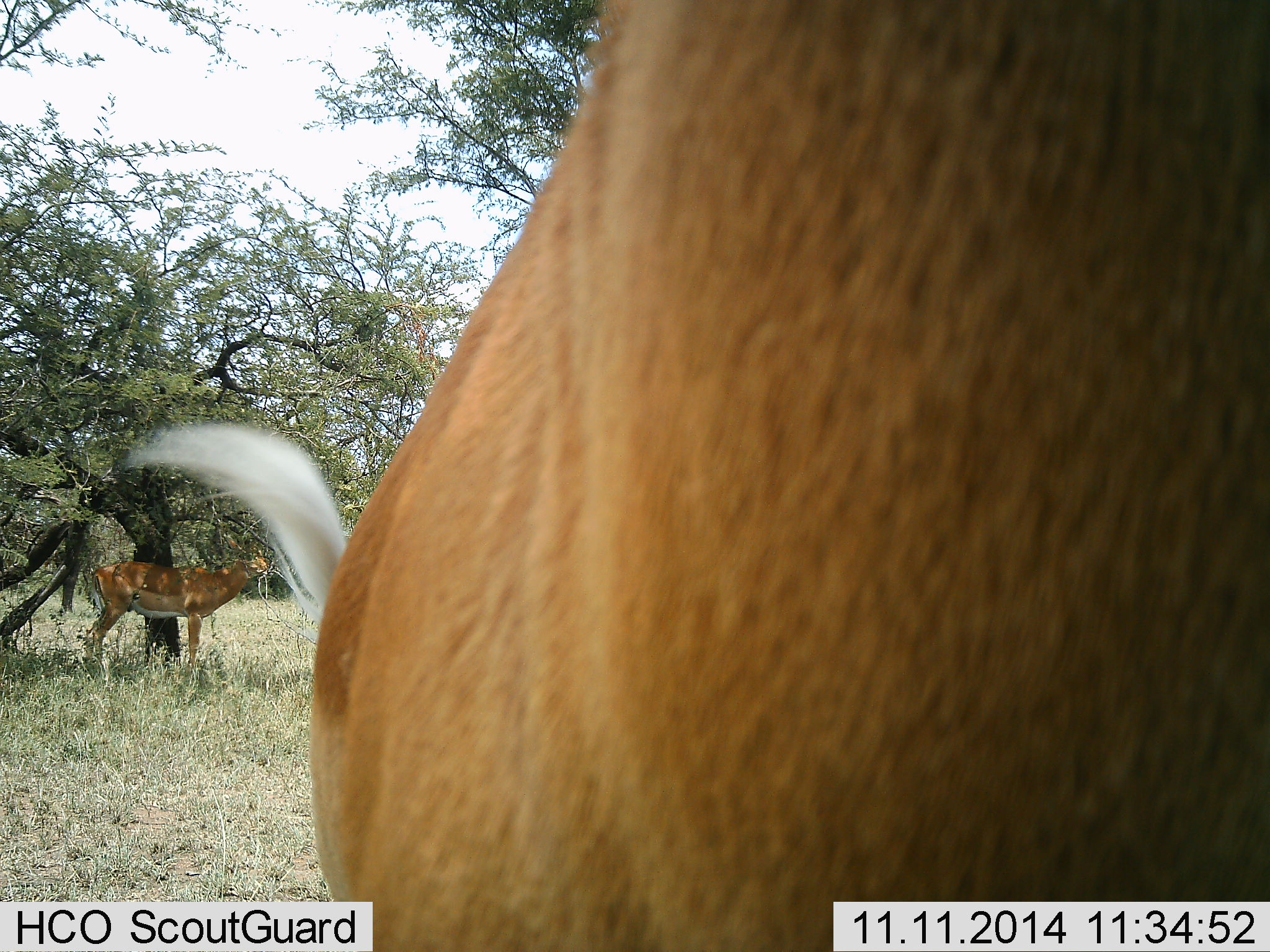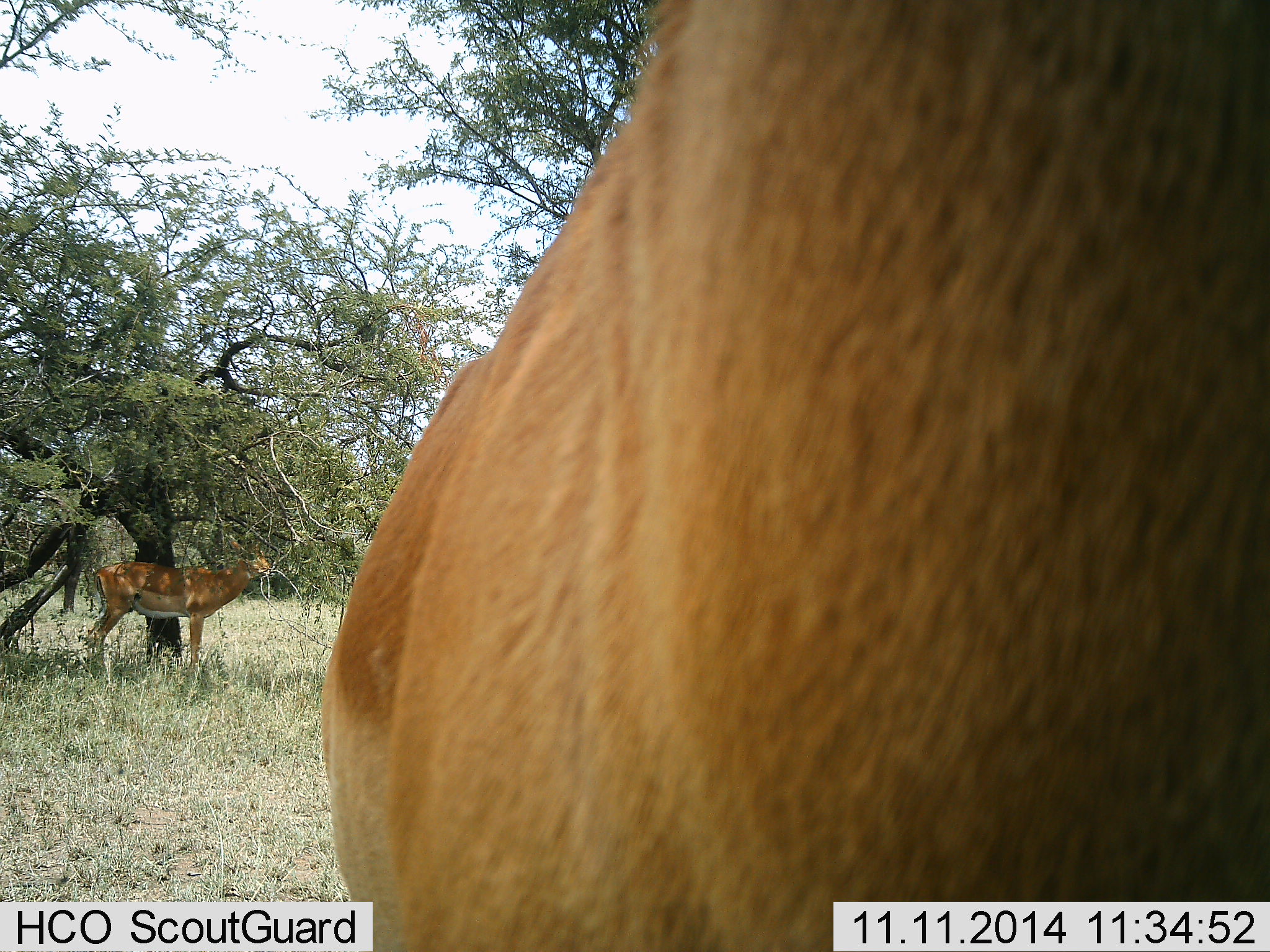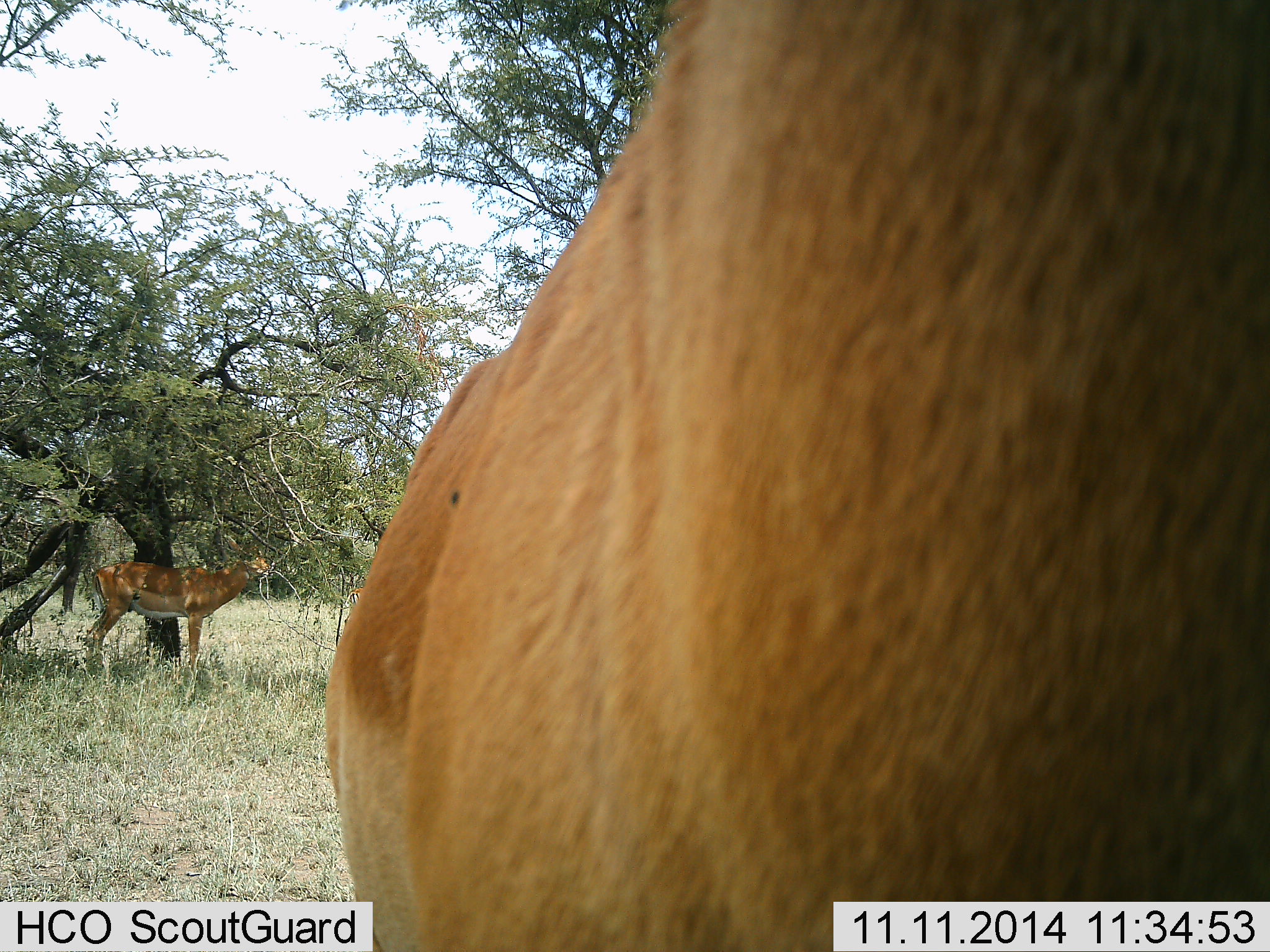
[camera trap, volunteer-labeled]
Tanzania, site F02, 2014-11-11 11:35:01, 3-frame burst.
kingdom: Animalia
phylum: Chordata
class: Mammalia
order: Artiodactyla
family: Bovidae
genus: Aepyceros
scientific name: Aepyceros melampus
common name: impala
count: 2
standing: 80%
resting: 0%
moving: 0%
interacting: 0%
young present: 0%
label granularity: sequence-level